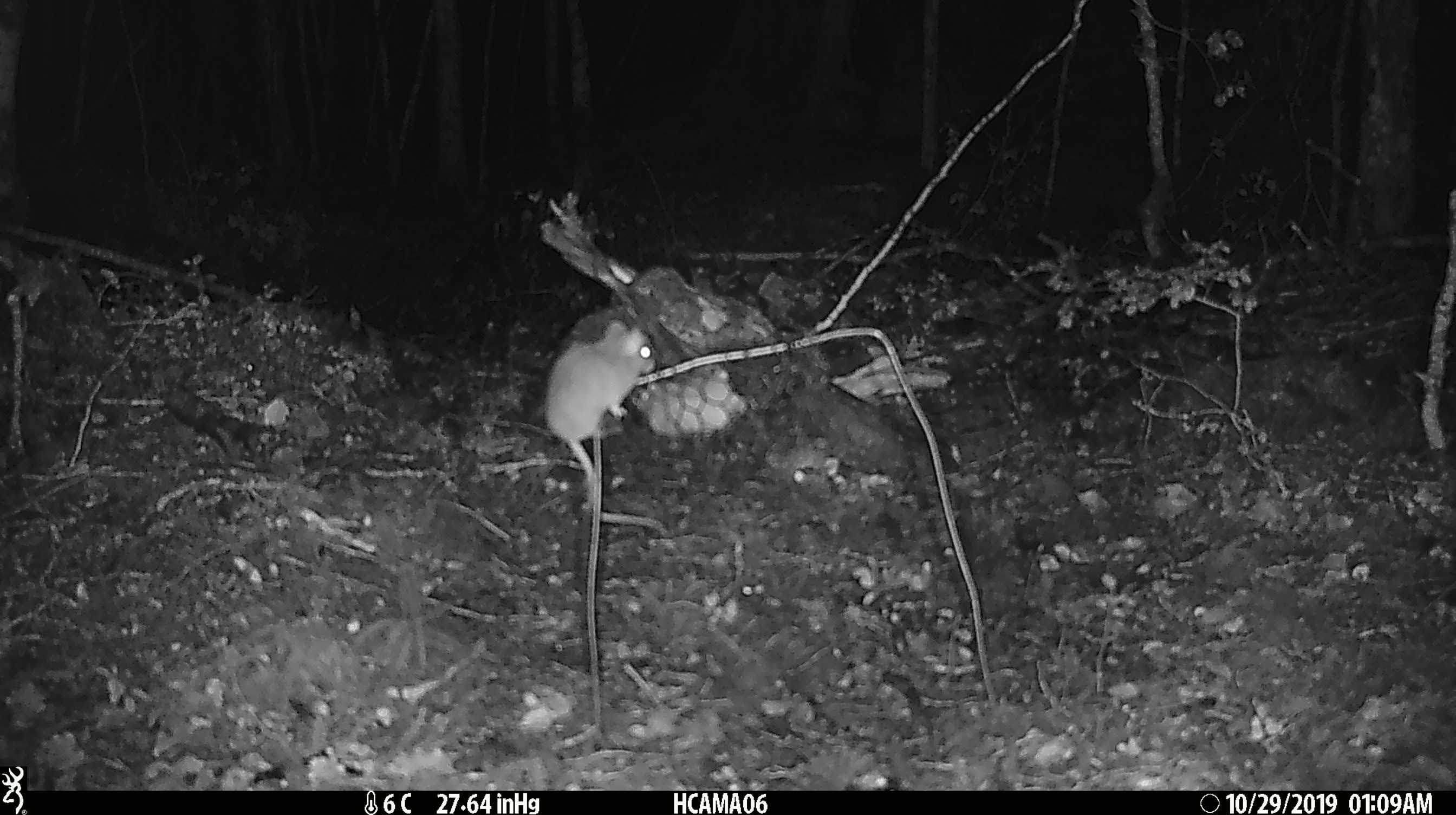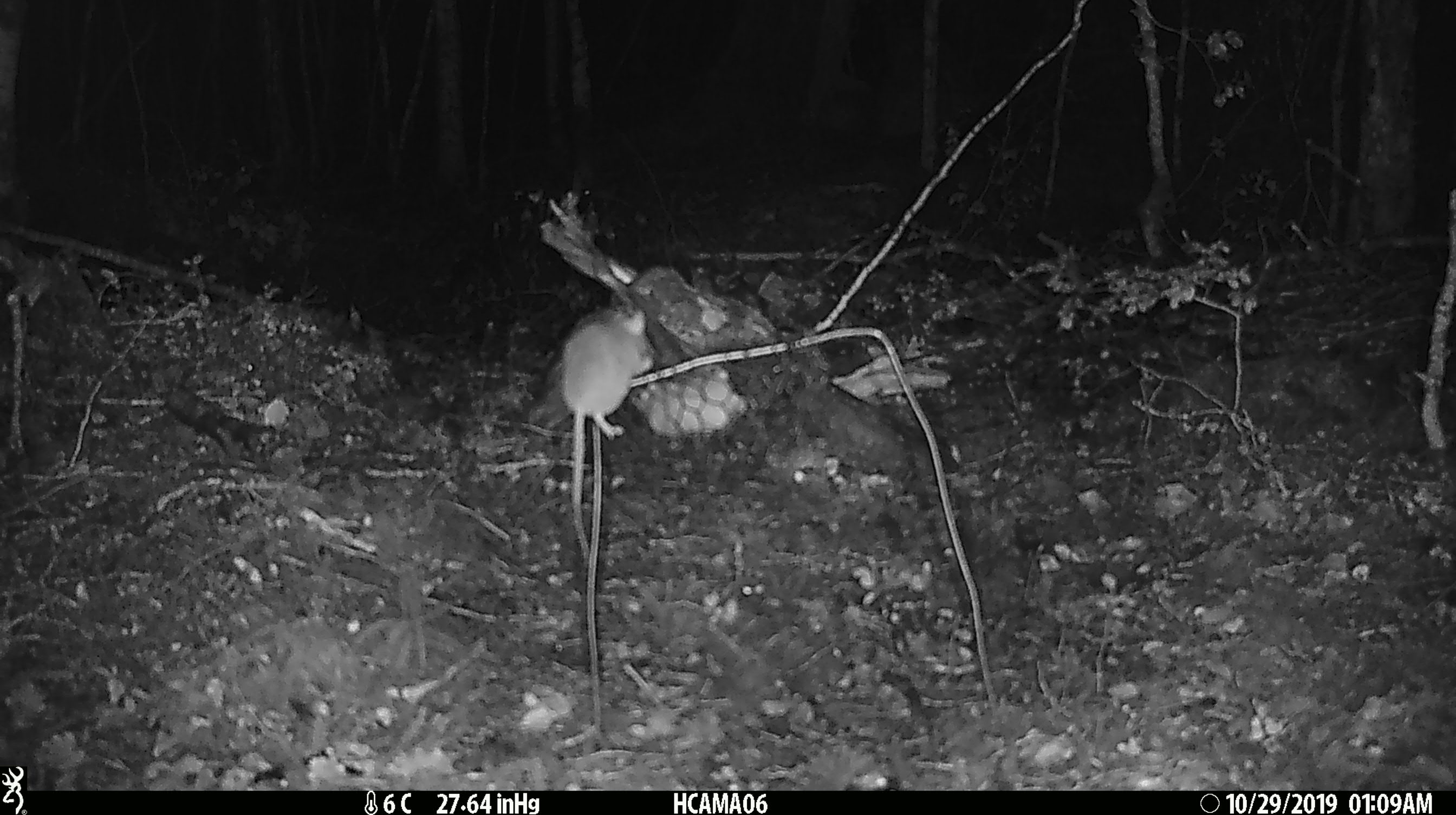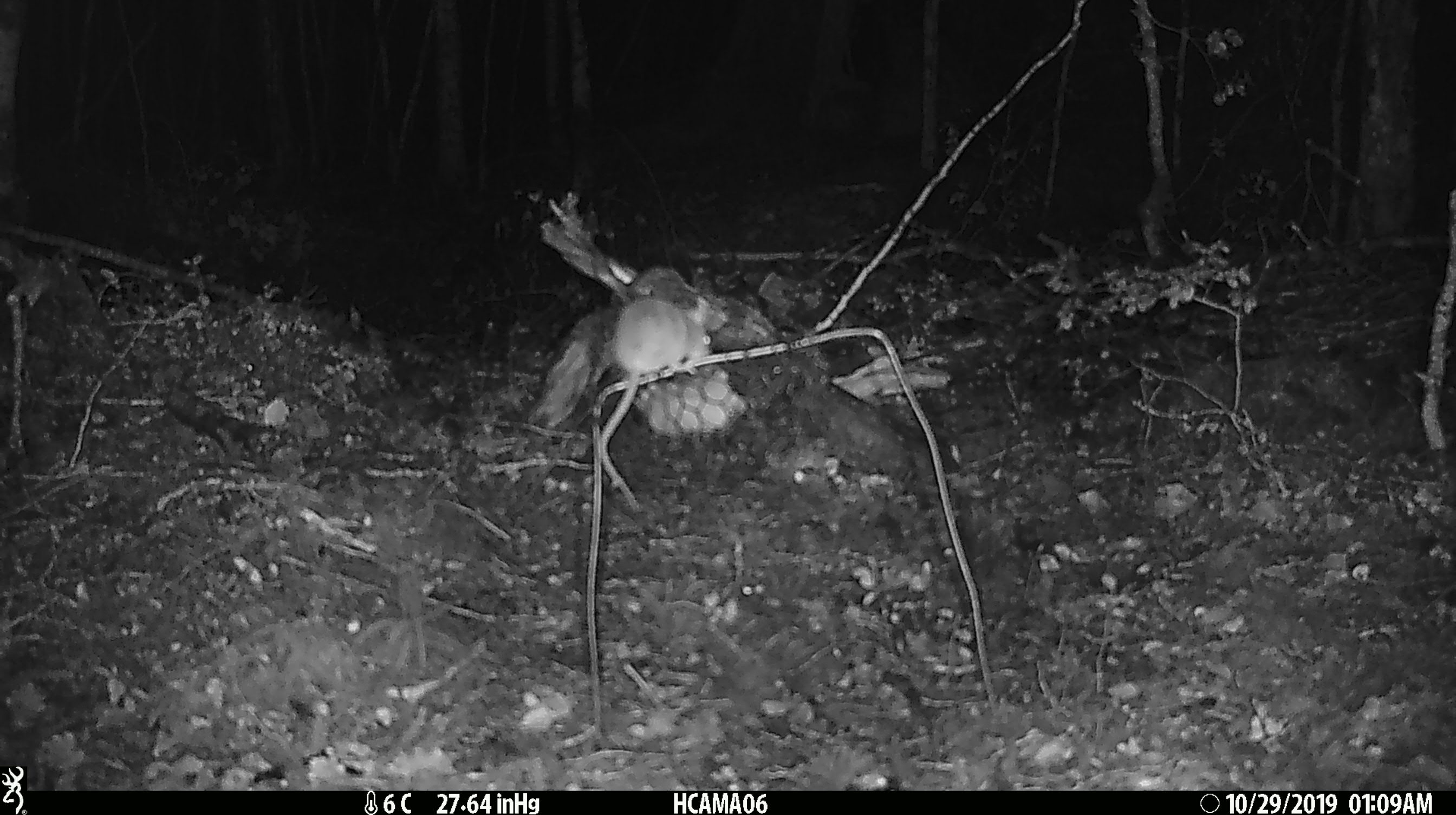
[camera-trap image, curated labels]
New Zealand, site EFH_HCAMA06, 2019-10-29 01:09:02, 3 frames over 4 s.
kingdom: Animalia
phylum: Chordata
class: Mammalia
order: Rodentia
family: Muridae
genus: Mus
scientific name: Mus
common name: mouse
Mouse (Mus).